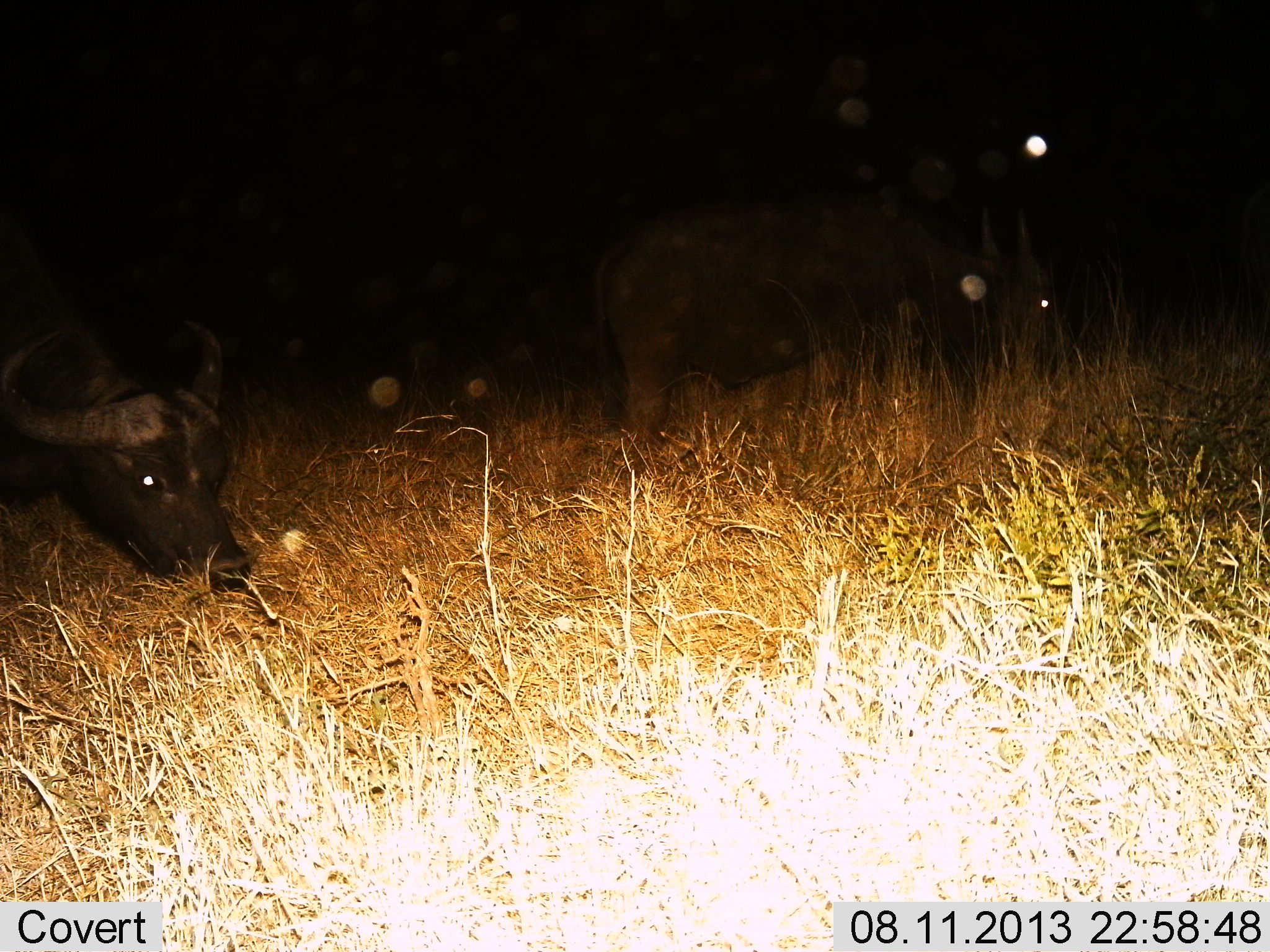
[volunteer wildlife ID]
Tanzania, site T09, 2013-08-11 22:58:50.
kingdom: Animalia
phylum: Chordata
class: Mammalia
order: Artiodactyla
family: Bovidae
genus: Syncerus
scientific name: Syncerus caffer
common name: cape buffalo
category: buffalo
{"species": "buffalo (cape buffalo) (Syncerus caffer)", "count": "2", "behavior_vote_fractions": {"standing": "25%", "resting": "0%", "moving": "5%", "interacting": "0%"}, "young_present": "0%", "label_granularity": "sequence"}